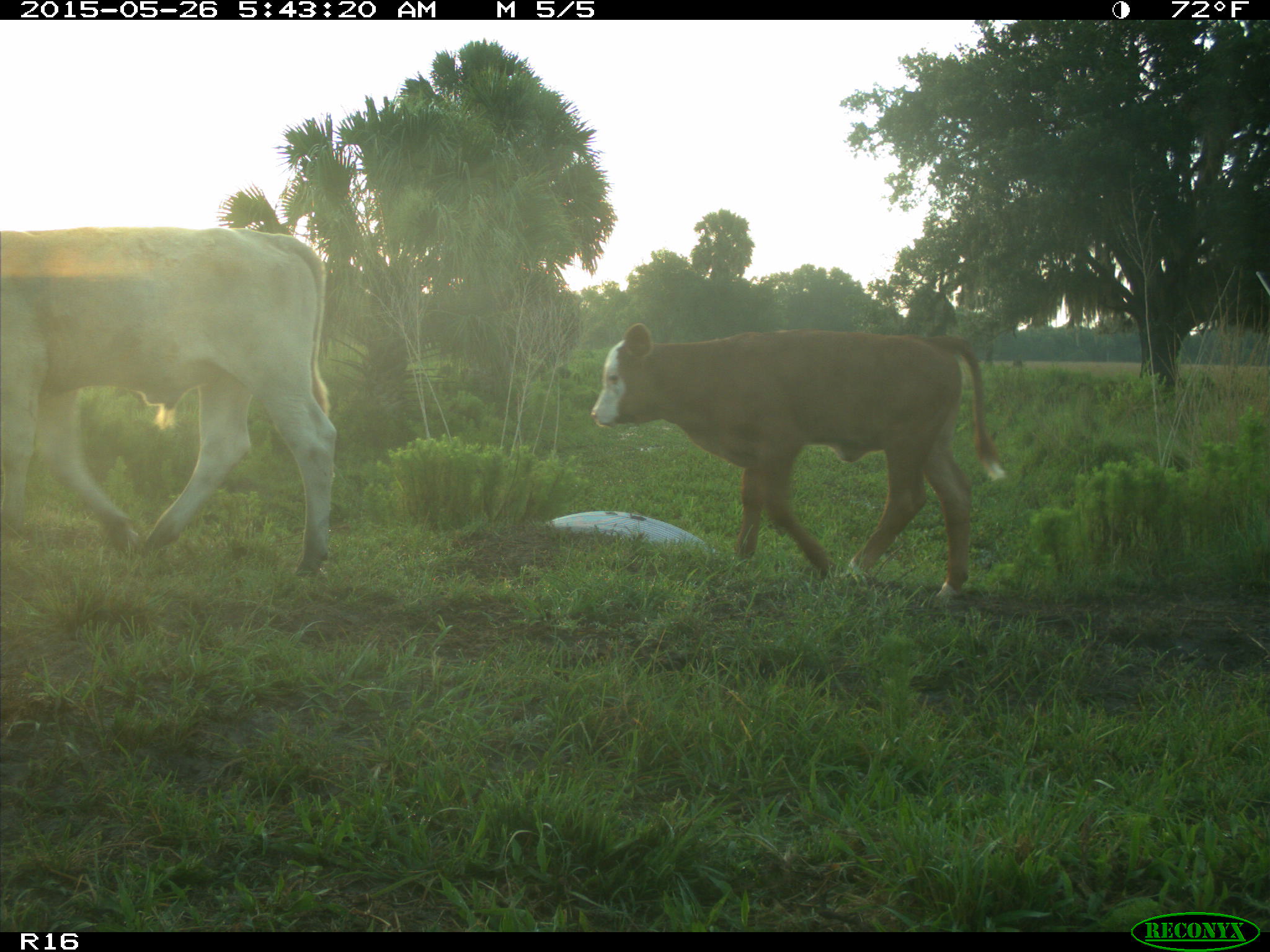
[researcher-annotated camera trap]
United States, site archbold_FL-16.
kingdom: Animalia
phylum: Chordata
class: Mammalia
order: Artiodactyla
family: Bovidae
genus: Bos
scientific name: Bos taurus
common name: domestic cow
Bos taurus (domestic cow).